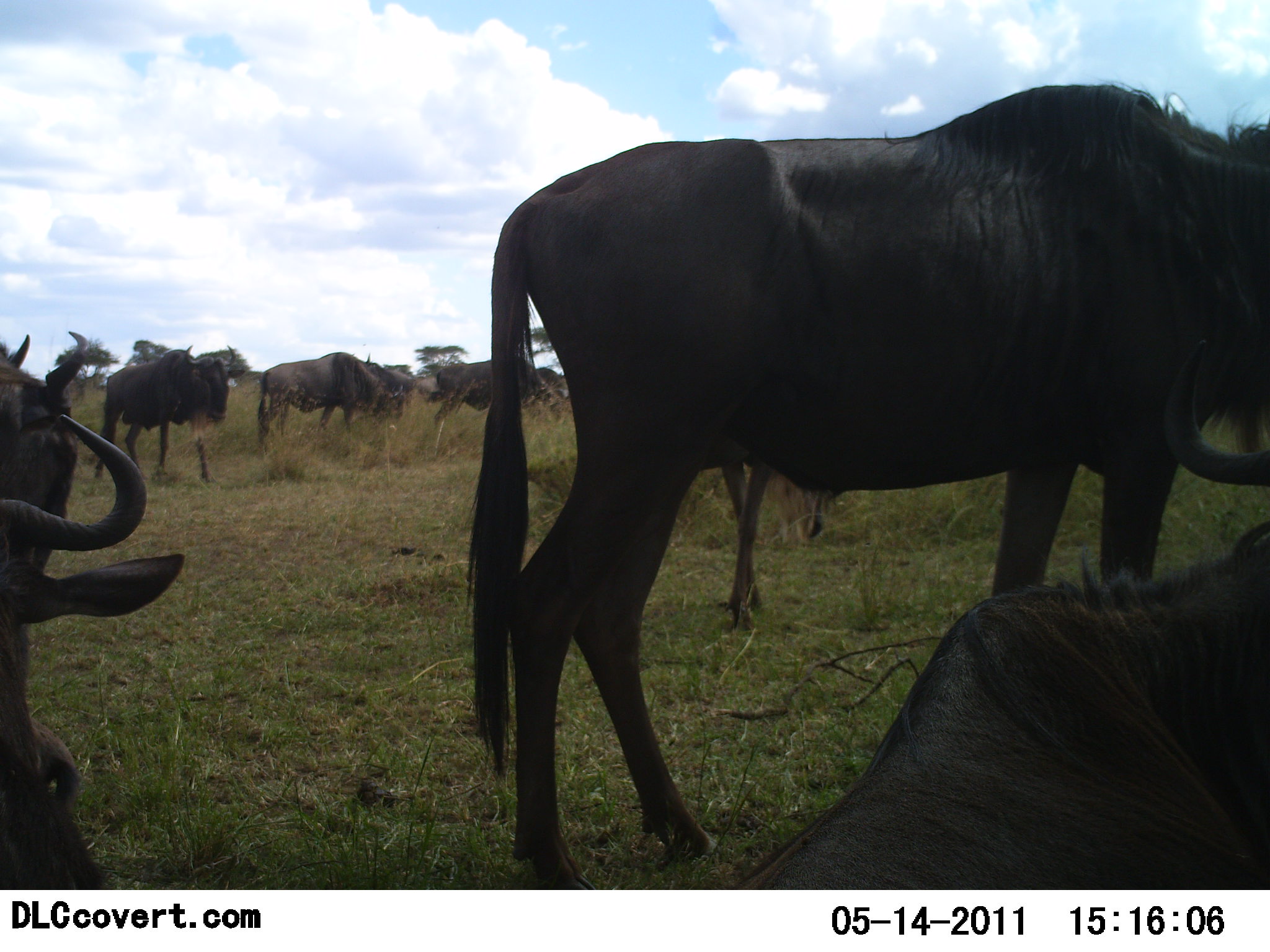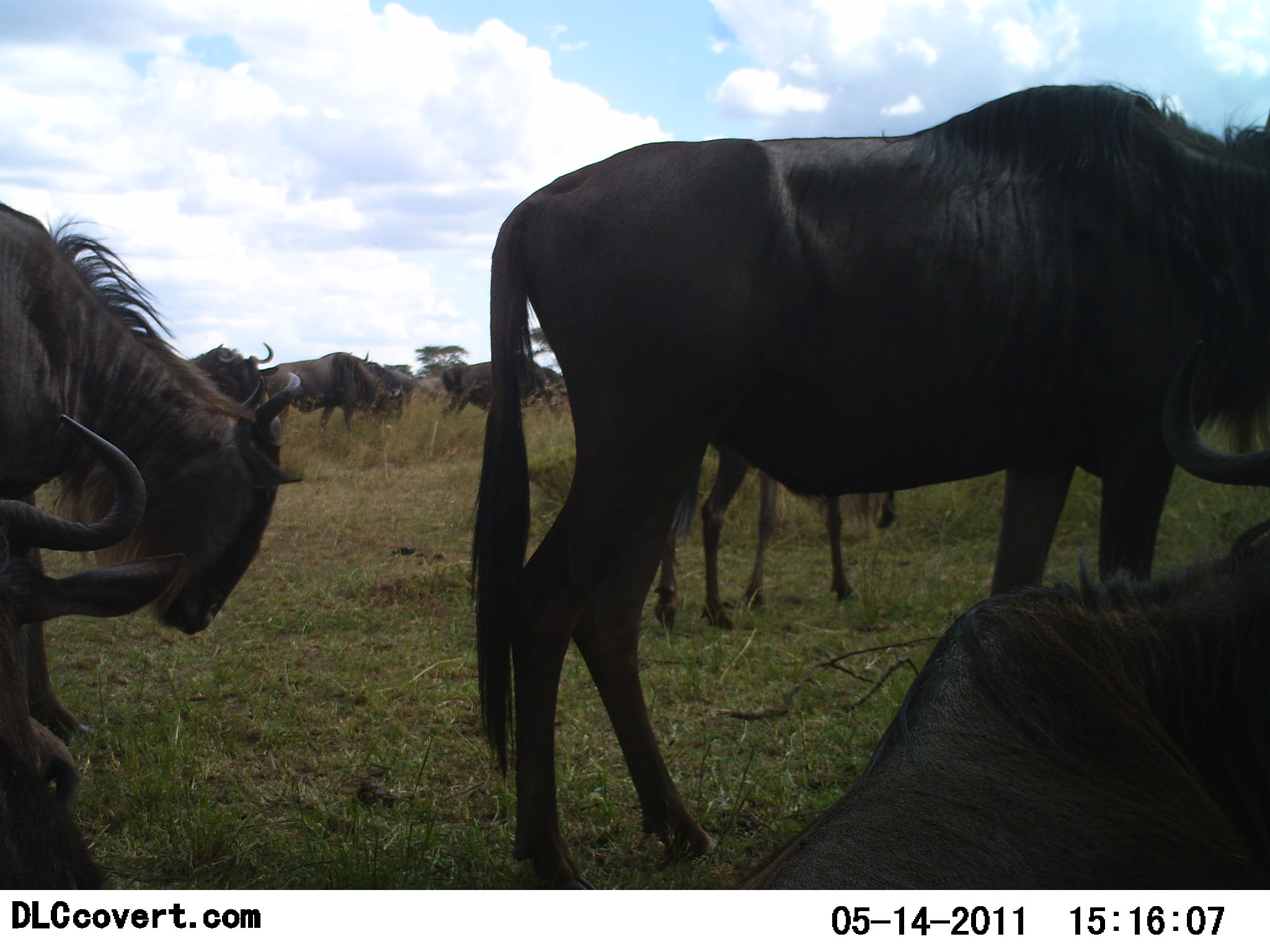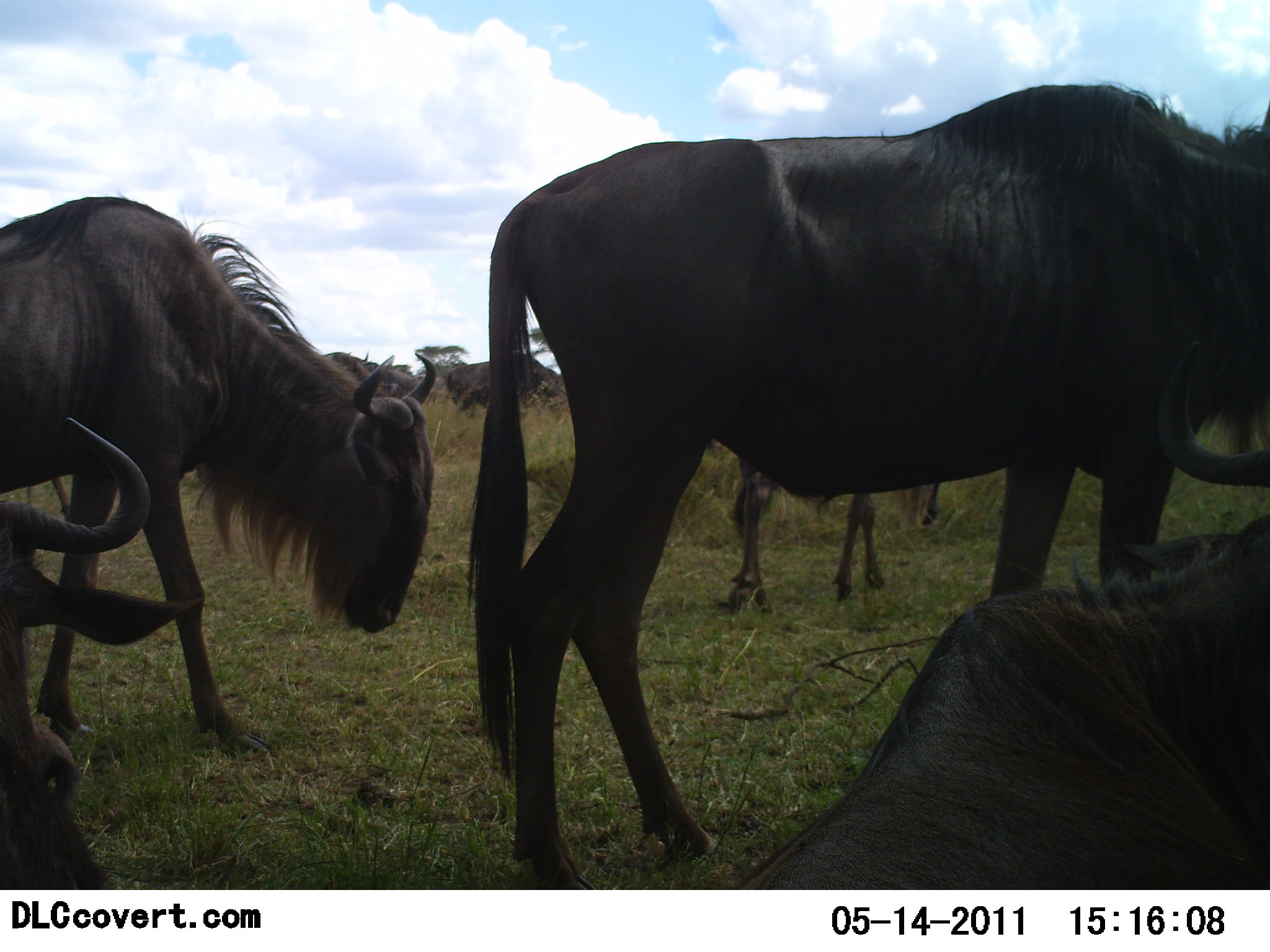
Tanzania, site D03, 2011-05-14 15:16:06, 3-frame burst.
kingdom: Animalia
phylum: Chordata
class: Mammalia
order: Artiodactyla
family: Bovidae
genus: Connochaetes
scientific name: Connochaetes taurinus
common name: blue wildebeest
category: wildebeest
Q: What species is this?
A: Wildebeest (blue wildebeest) (Connochaetes taurinus).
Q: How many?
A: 10.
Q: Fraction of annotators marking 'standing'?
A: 50%.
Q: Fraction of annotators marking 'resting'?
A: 10%.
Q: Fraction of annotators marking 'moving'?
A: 70%.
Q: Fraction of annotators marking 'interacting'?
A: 0%.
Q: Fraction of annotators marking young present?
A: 10%.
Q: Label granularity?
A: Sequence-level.